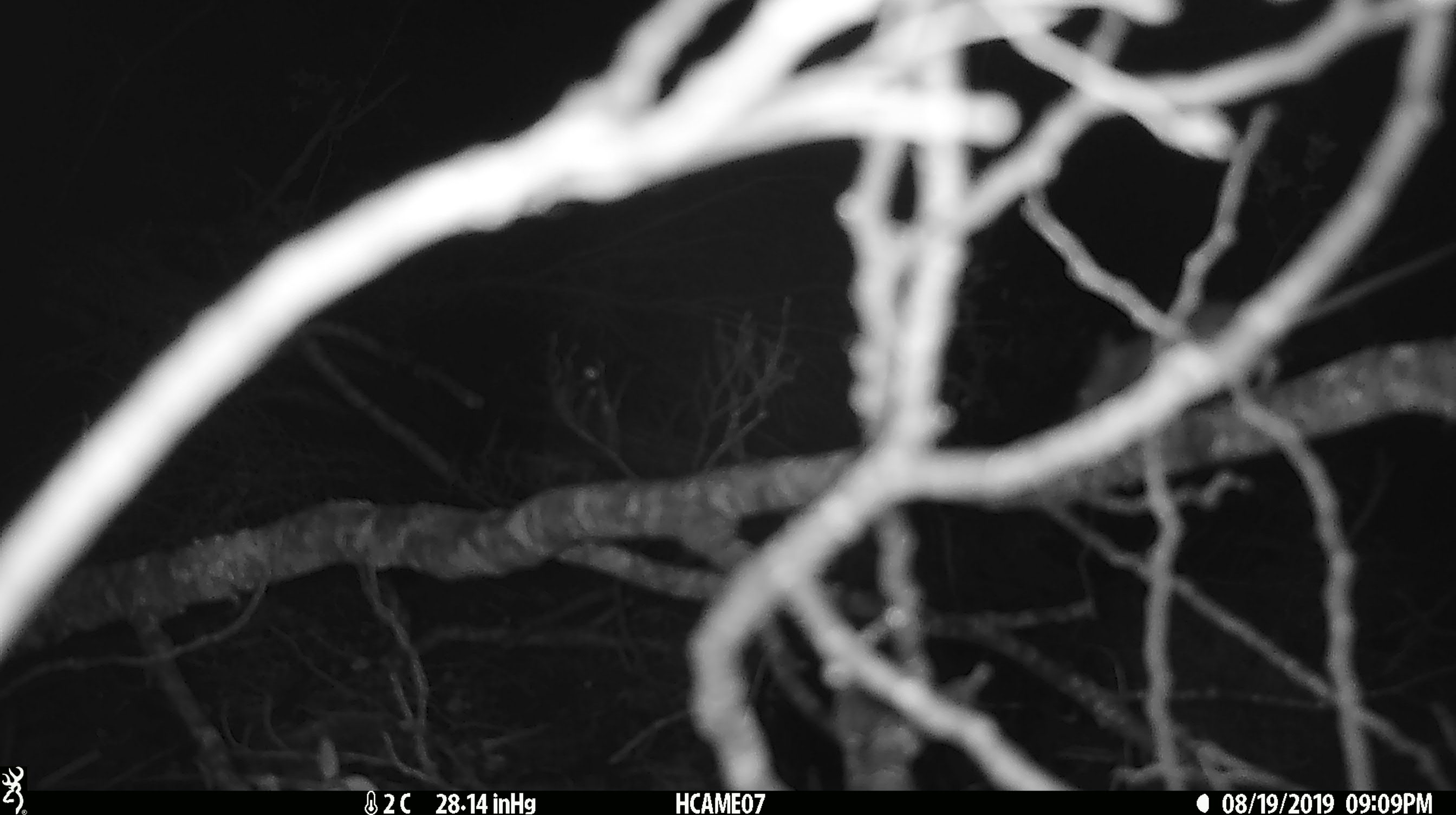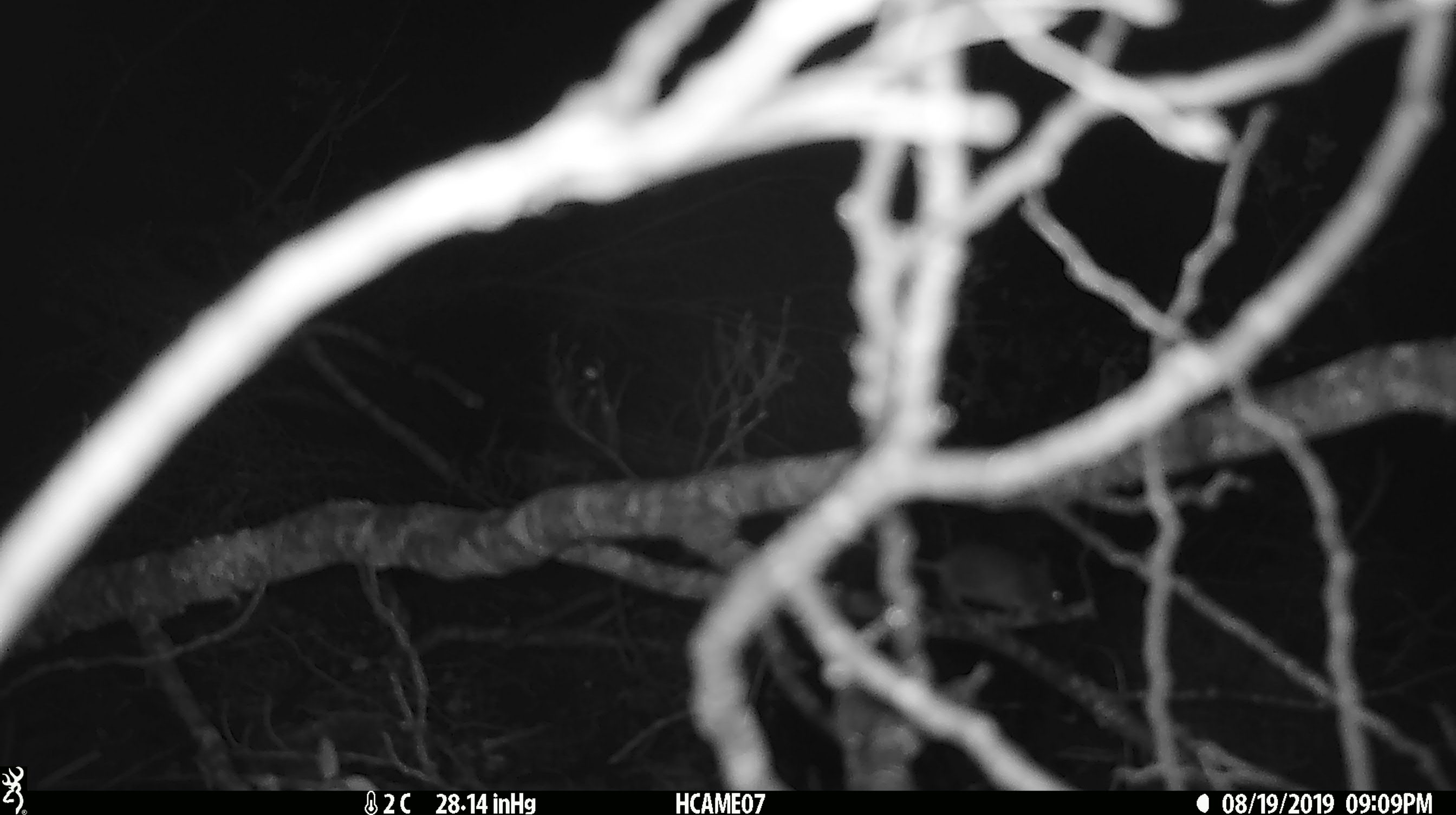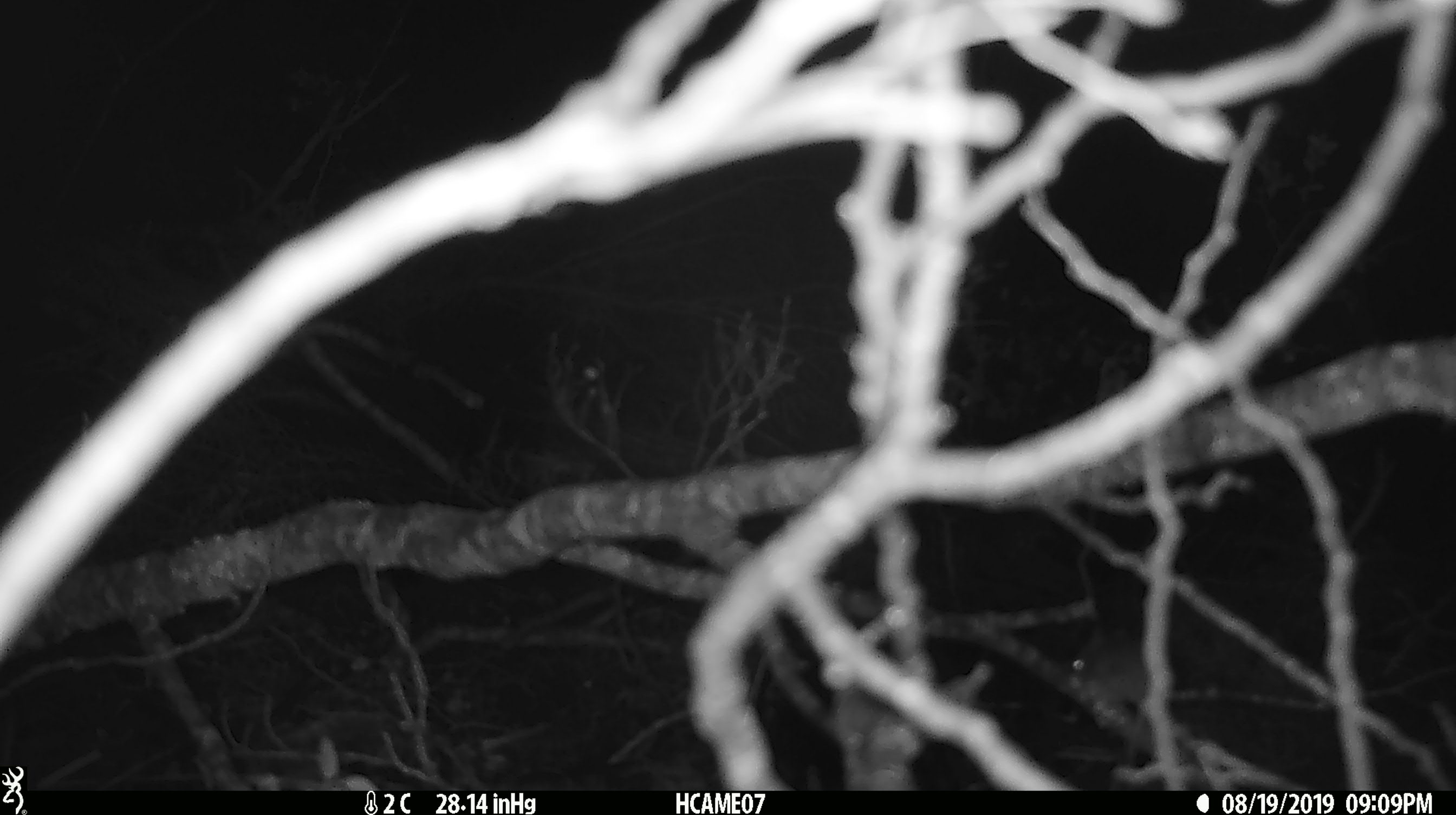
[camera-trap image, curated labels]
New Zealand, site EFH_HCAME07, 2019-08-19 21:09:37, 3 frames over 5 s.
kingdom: Animalia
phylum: Chordata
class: Mammalia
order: Rodentia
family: Muridae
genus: Mus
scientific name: Mus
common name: mouse